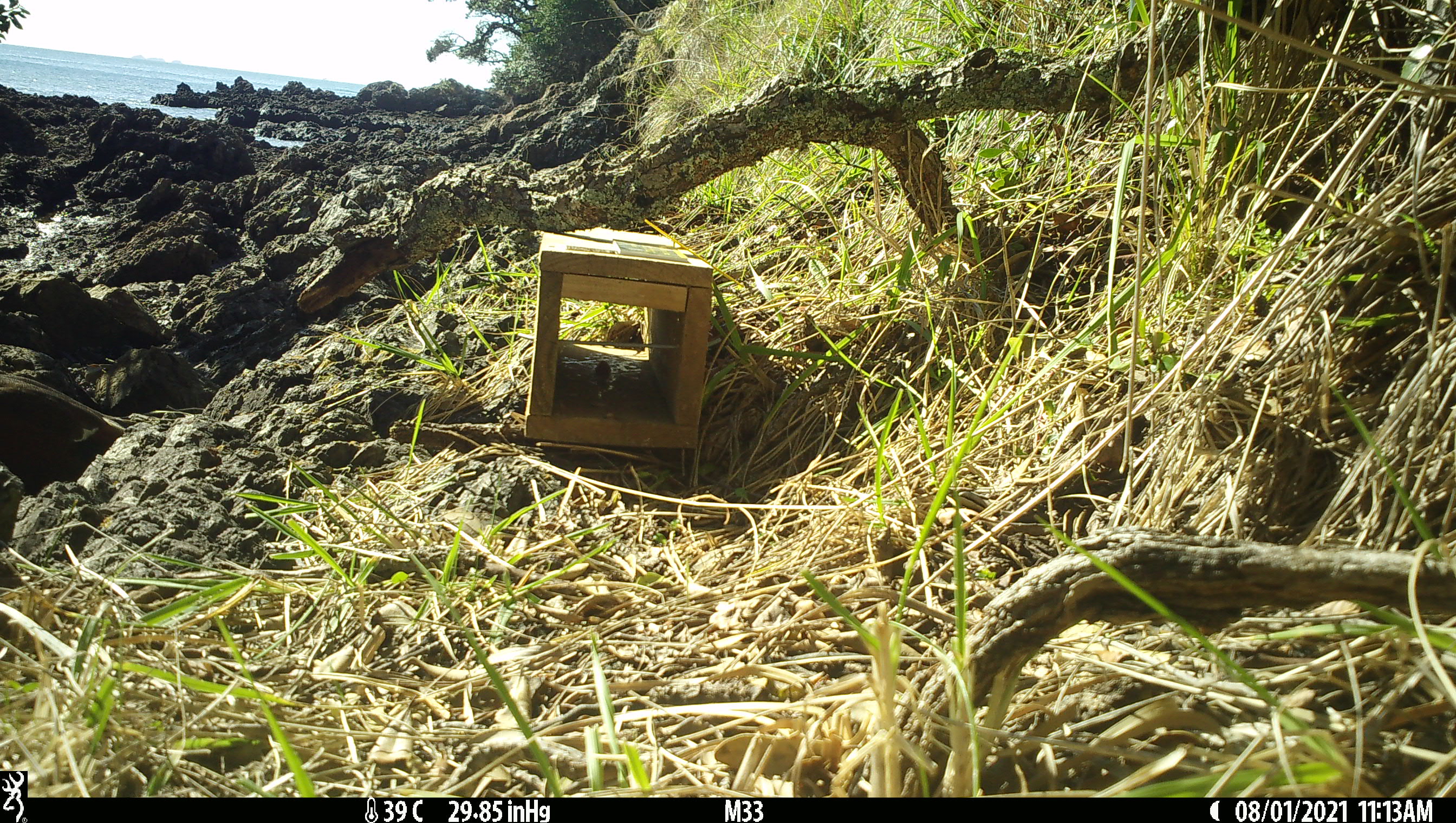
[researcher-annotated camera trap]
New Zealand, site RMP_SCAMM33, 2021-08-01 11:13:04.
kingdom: Animalia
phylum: Chordata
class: Aves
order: Anseriformes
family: Anatidae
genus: Tadorna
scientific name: Tadorna variegata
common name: paradise shelduck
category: paradise duck